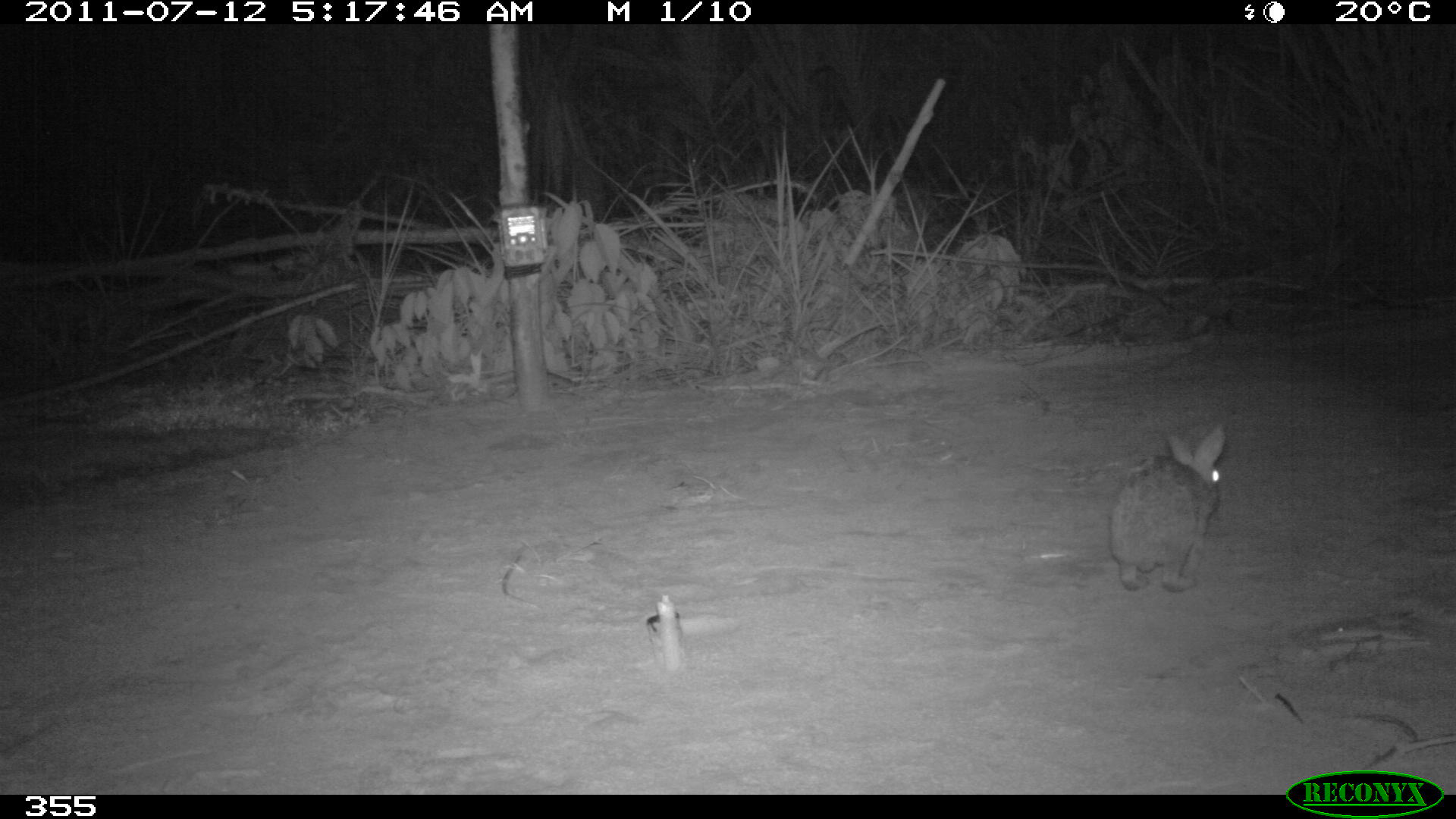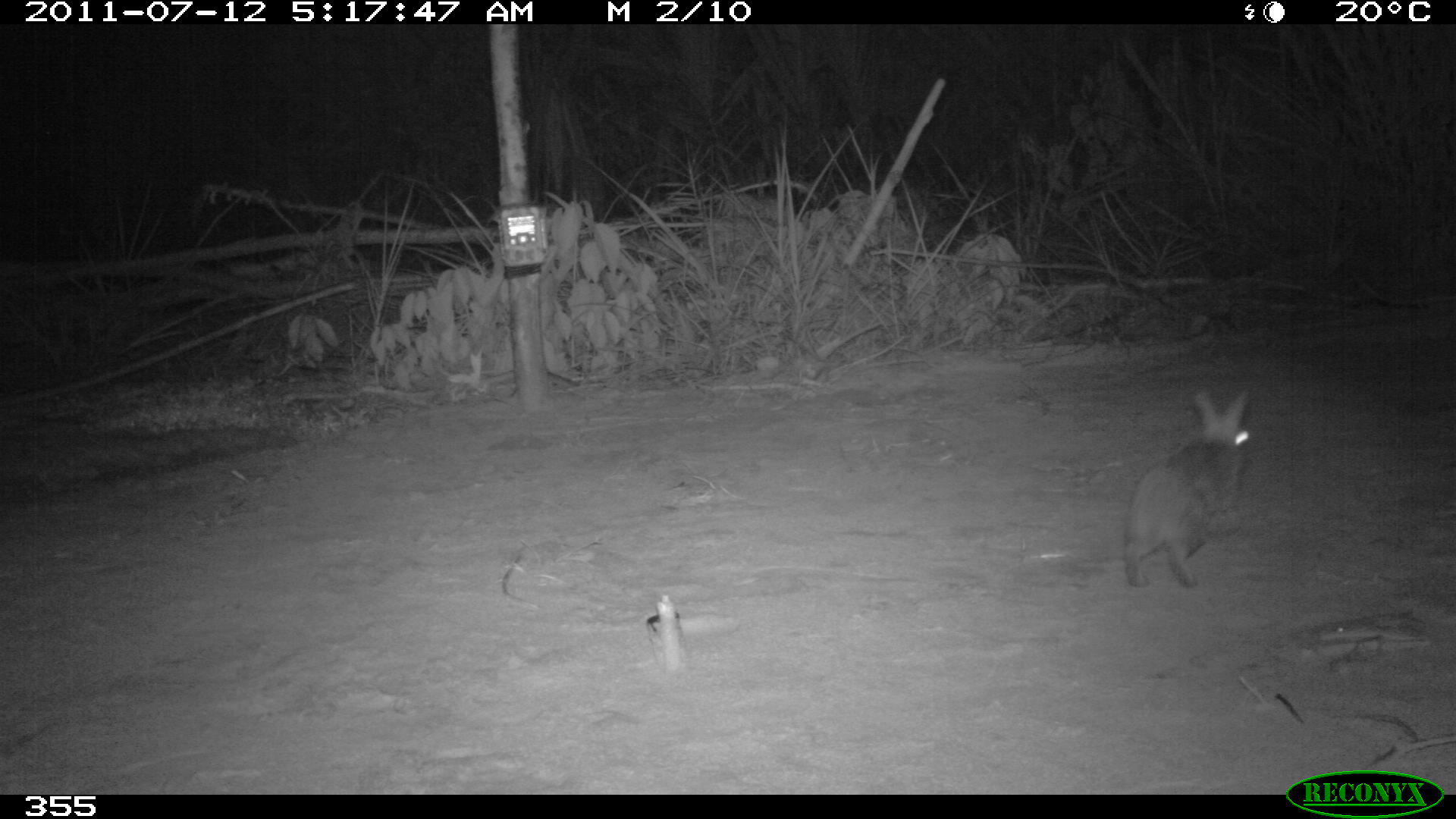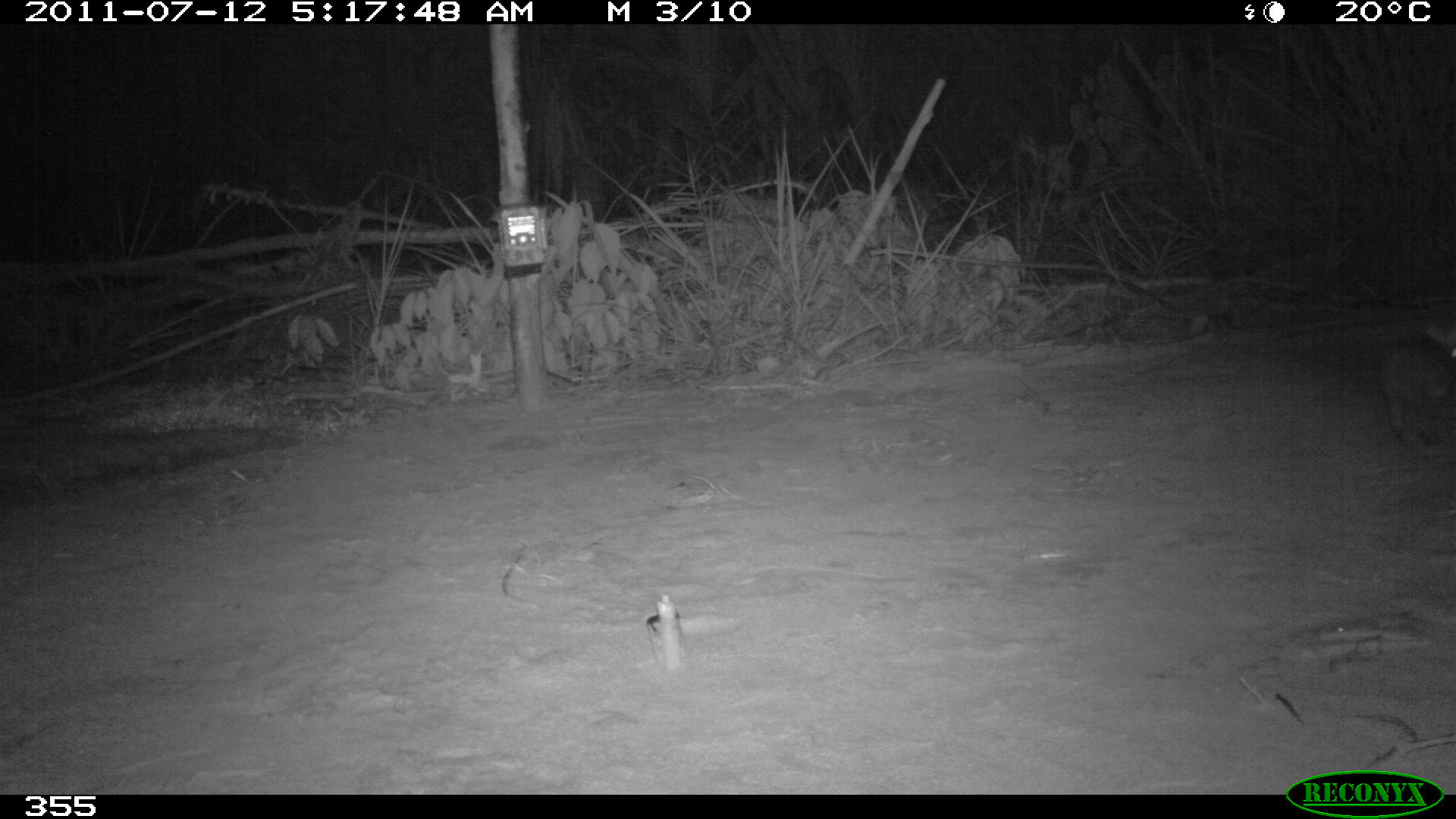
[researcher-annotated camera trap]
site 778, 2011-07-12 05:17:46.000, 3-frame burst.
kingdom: Animalia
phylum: Chordata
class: Mammalia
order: Lagomorpha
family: Leporidae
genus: Sylvilagus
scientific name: Sylvilagus brasiliensis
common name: tapeti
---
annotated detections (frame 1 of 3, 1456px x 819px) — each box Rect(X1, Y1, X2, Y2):
sylvilagus brasiliensis: Rect(1107, 420, 1227, 590)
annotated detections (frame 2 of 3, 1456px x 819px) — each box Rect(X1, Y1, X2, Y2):
sylvilagus brasiliensis: Rect(1122, 389, 1249, 587)